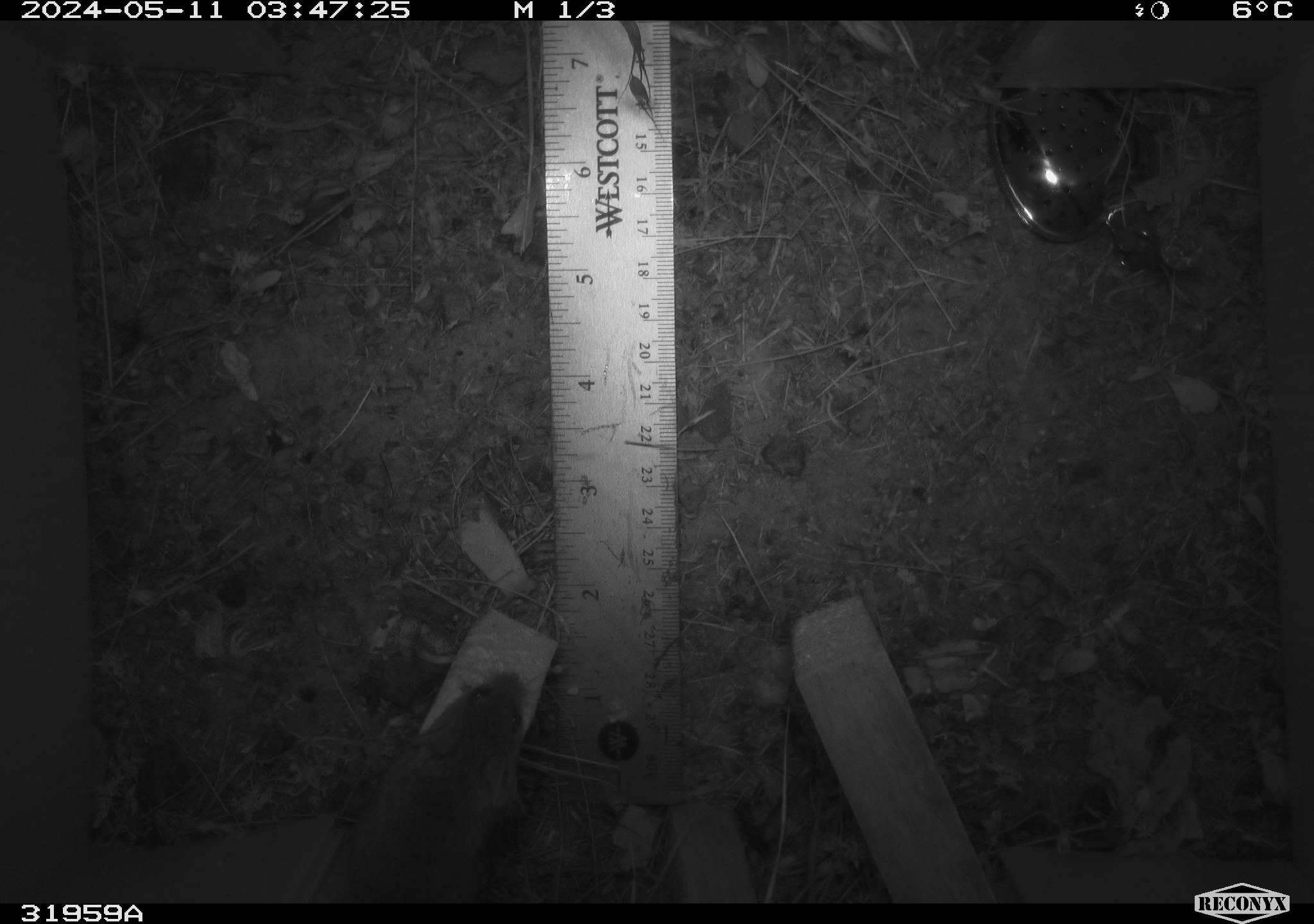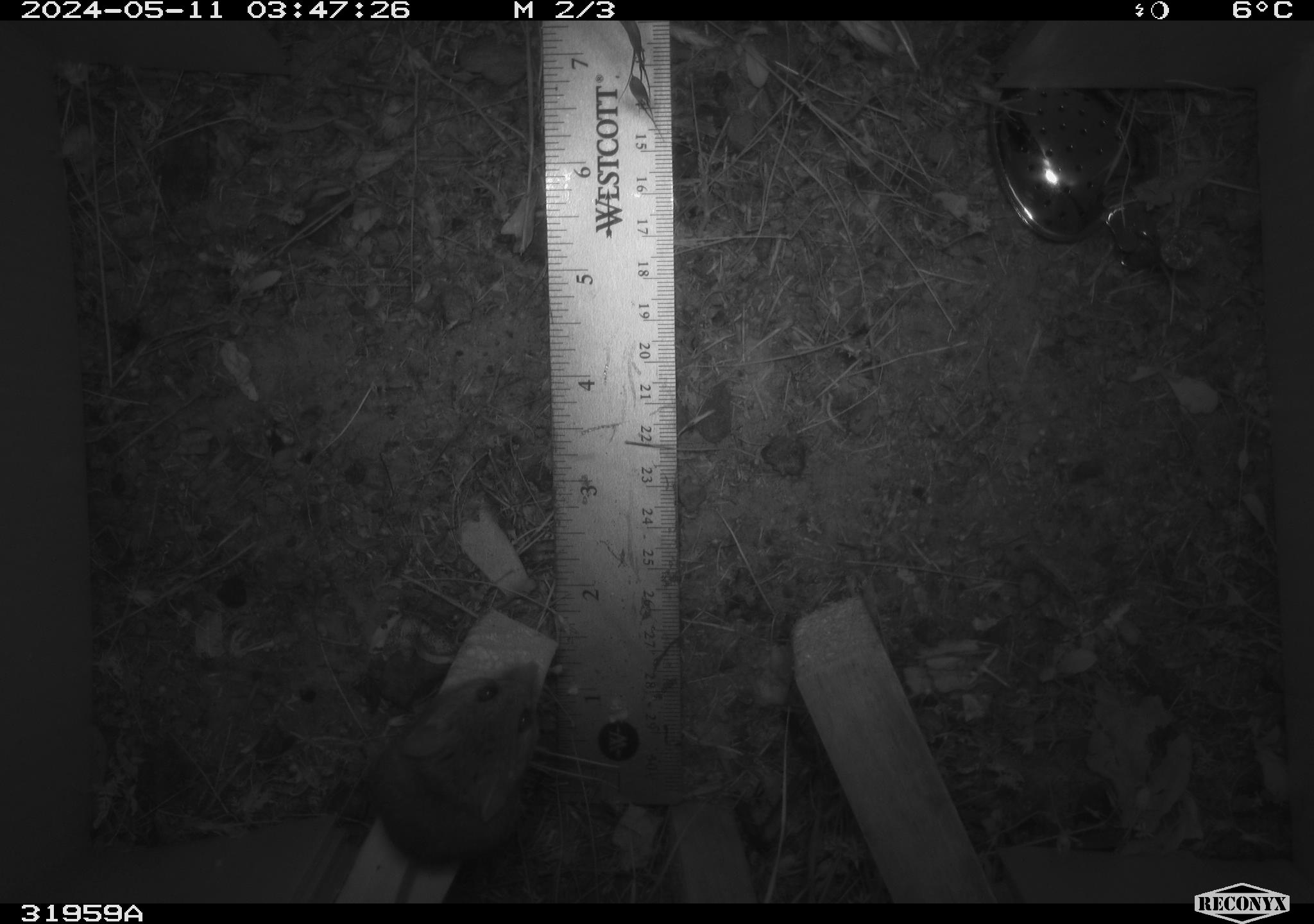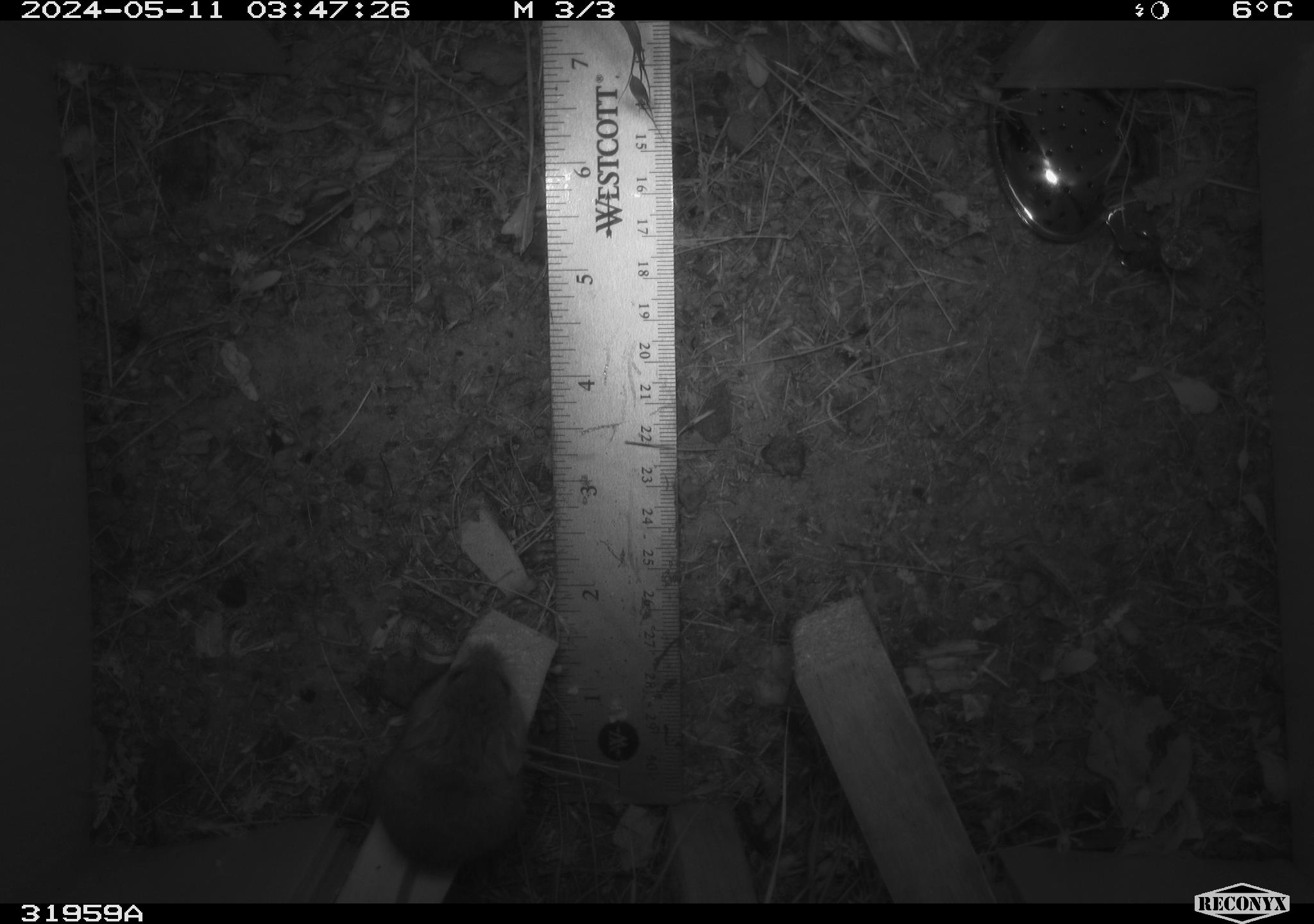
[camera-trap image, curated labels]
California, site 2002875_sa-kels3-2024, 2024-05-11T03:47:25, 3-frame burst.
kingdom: Animalia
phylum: Chordata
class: Mammalia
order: Rodentia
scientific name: Rodentia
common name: mouse species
Mouse species (Rodentia).